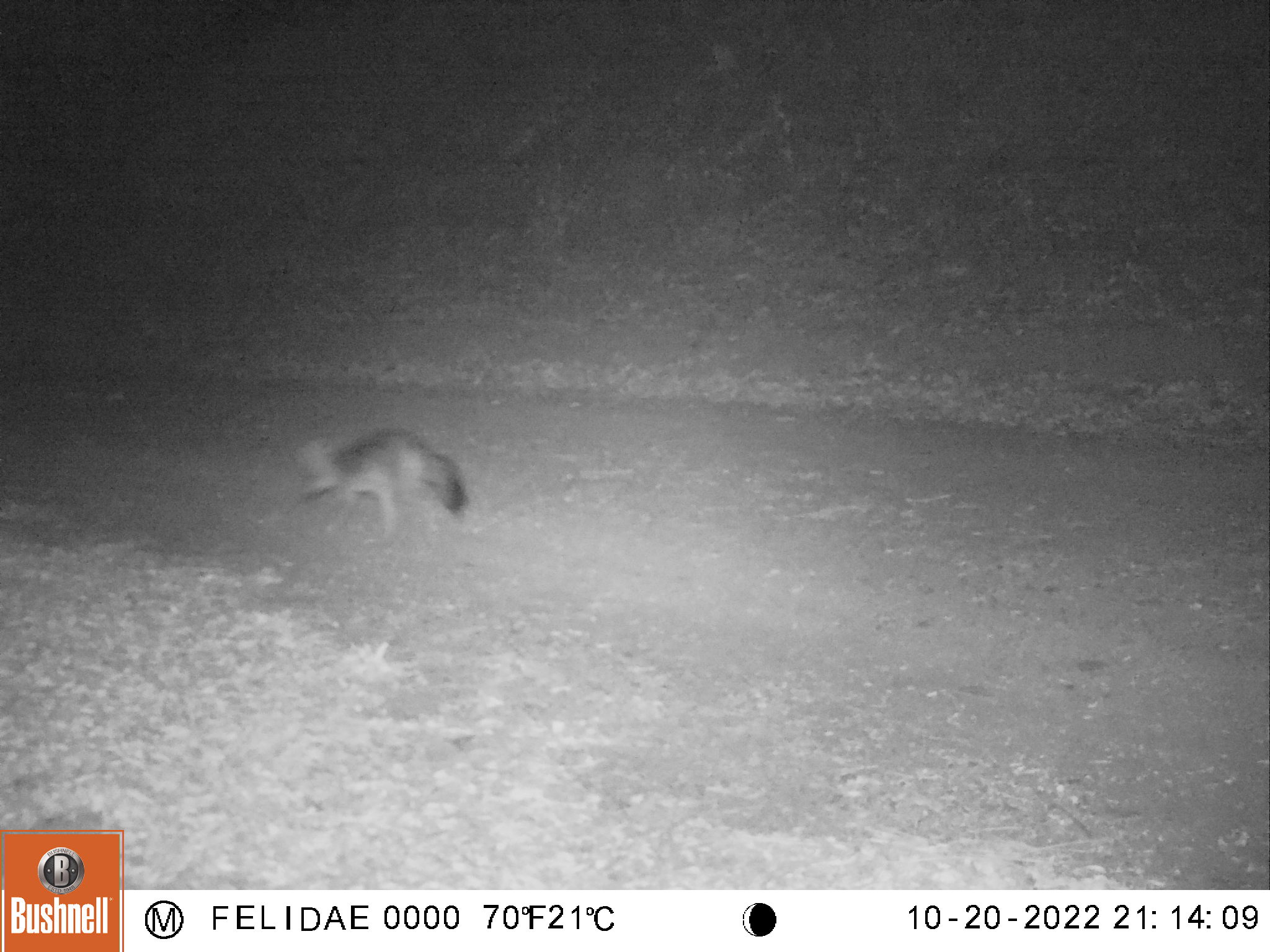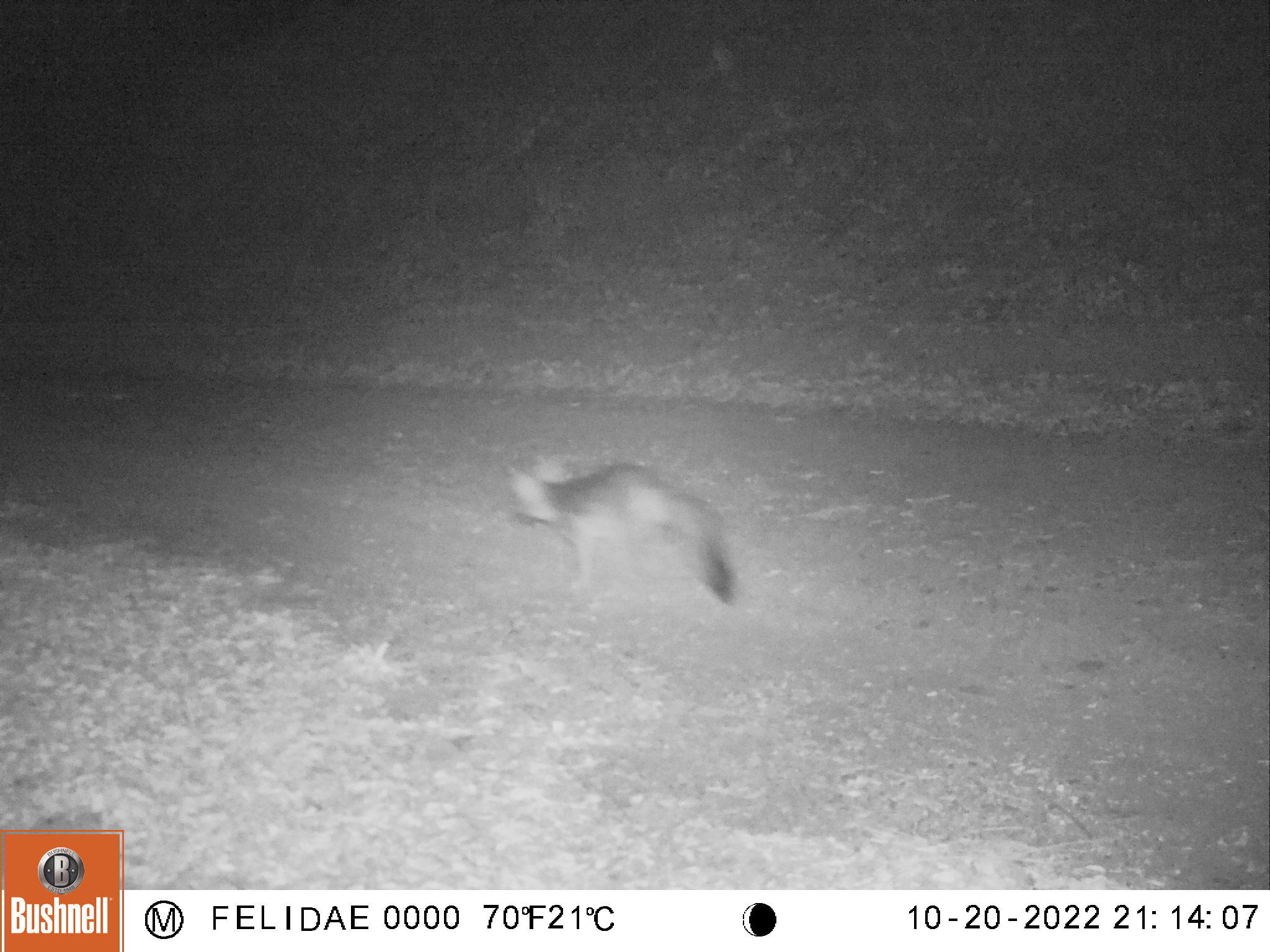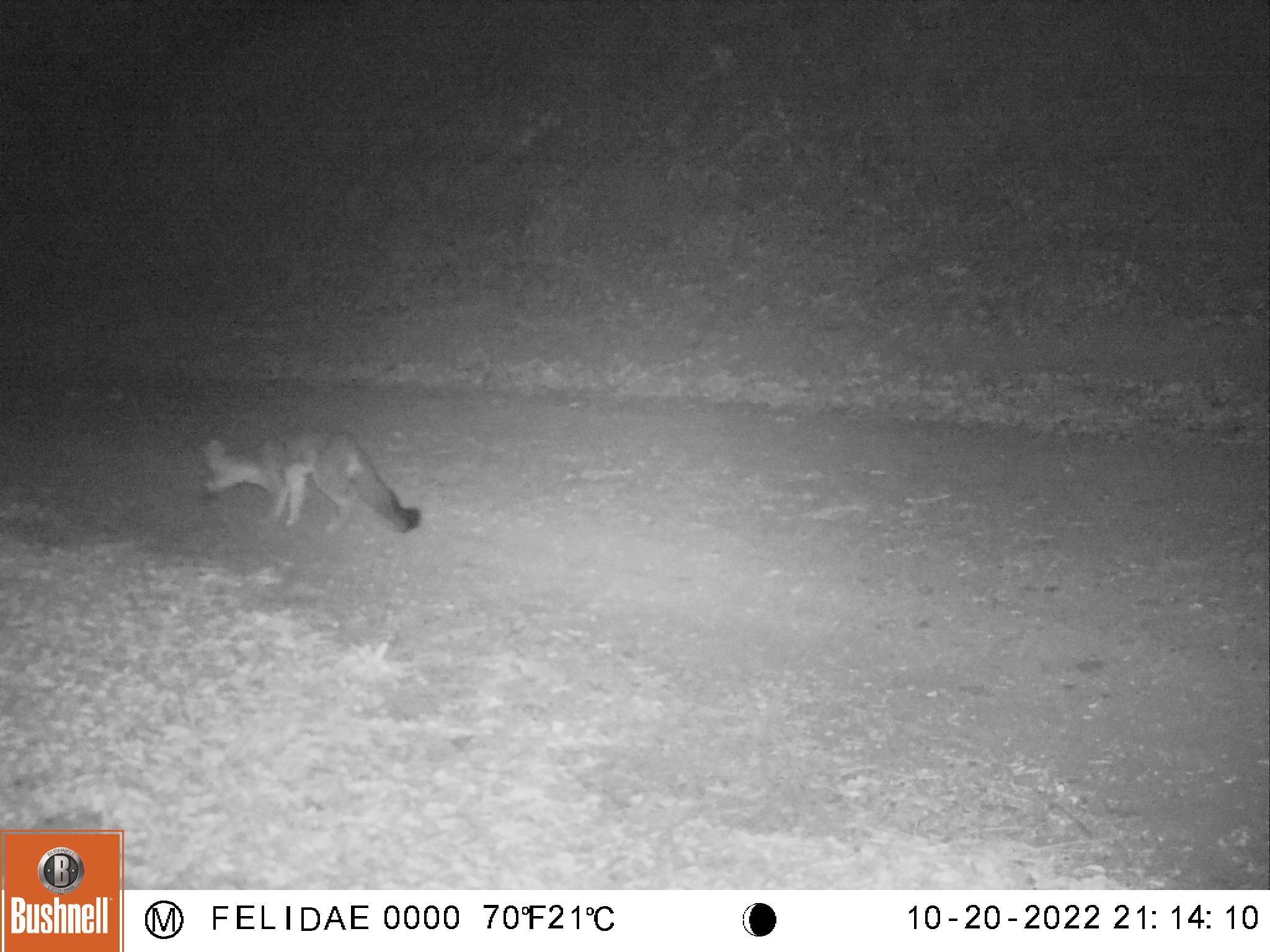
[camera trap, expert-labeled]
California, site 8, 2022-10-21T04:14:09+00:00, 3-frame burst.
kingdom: Animalia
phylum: Chordata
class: Mammalia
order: Carnivora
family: Canidae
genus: Urocyon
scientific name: Urocyon cinereoargenteus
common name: gray fox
Gray fox (Urocyon cinereoargenteus).